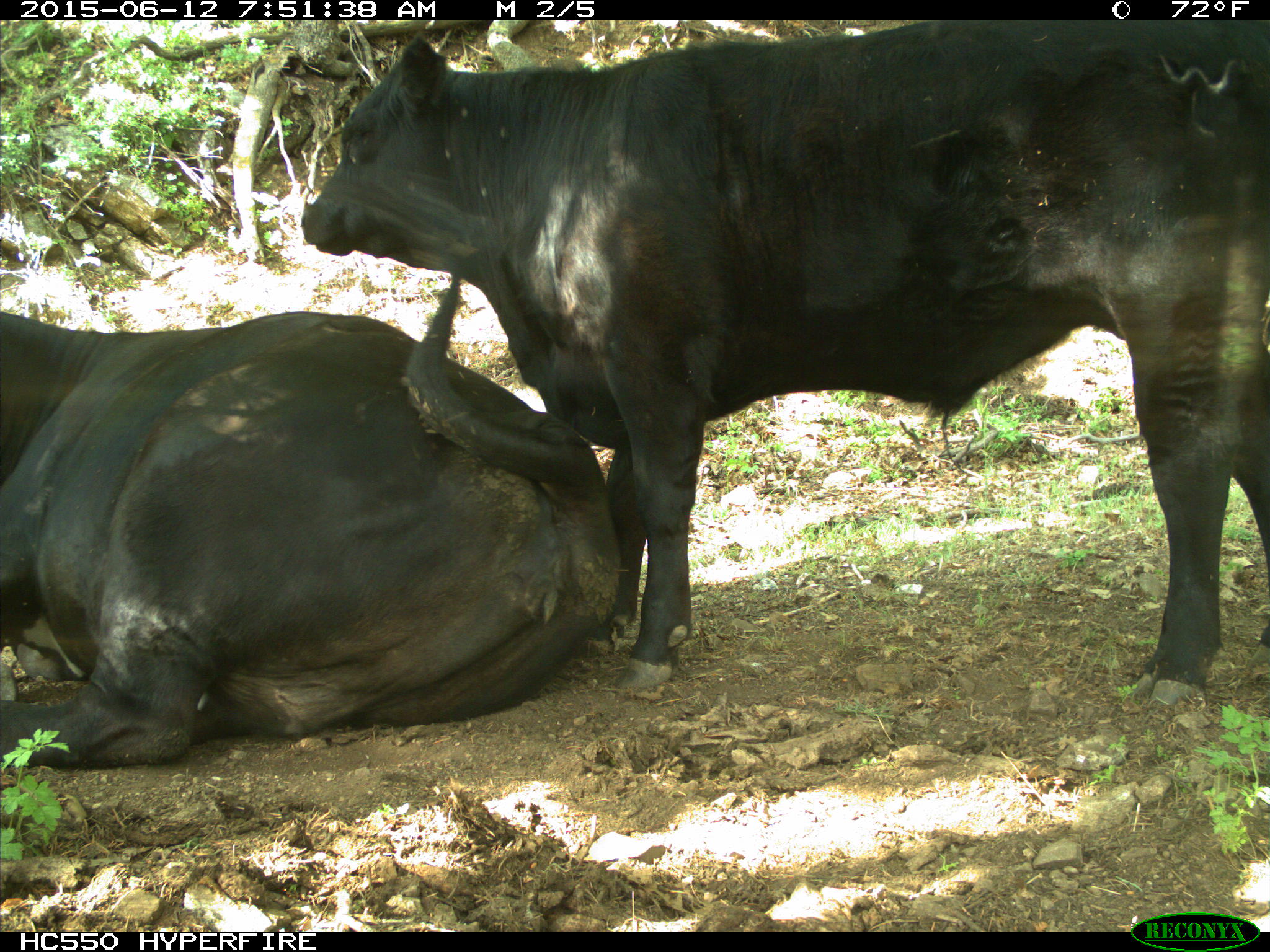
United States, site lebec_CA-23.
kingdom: Animalia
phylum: Chordata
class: Mammalia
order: Artiodactyla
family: Bovidae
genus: Bos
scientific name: Bos taurus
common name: domestic cow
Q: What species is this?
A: Bos taurus (domestic cow).